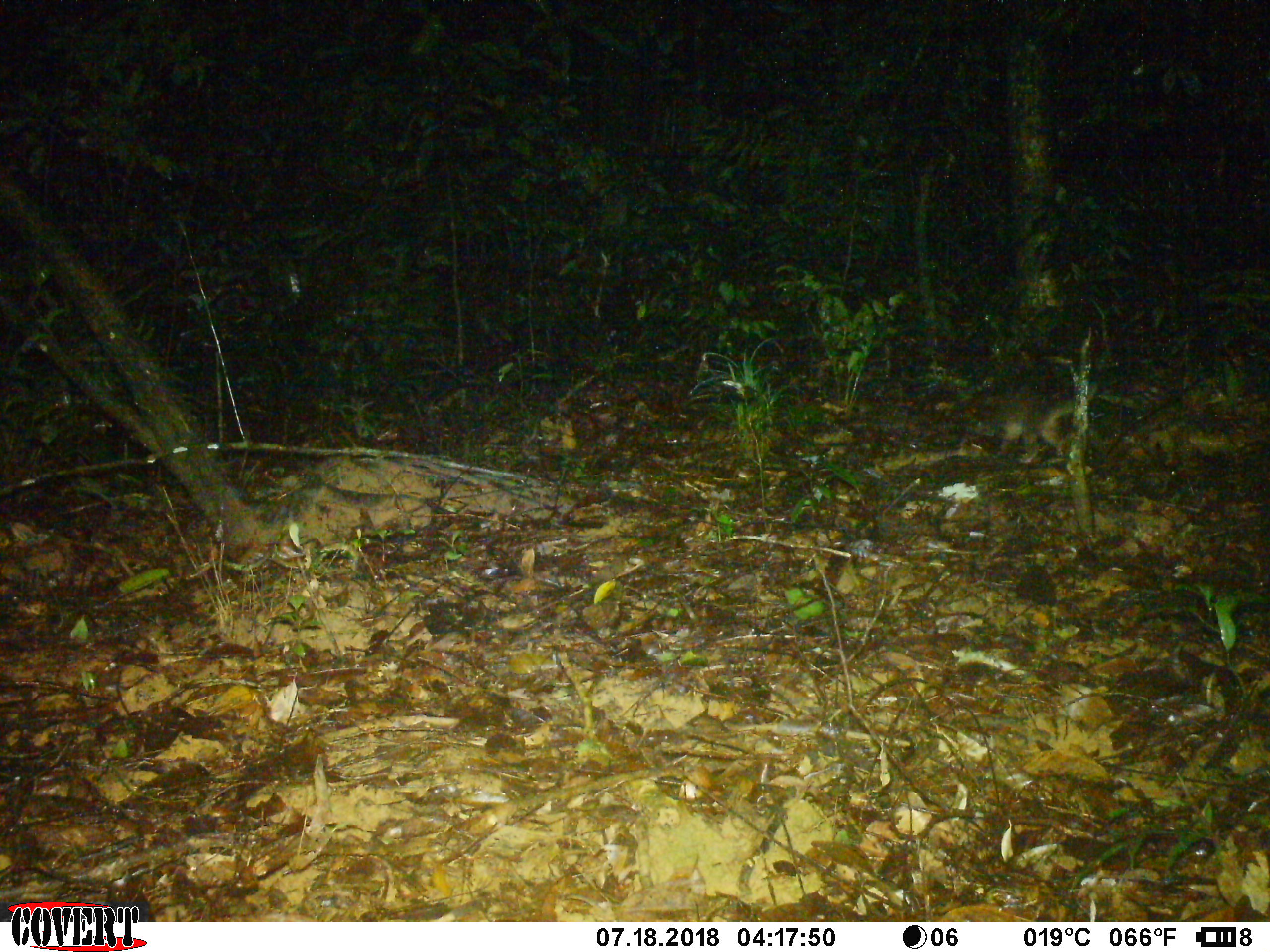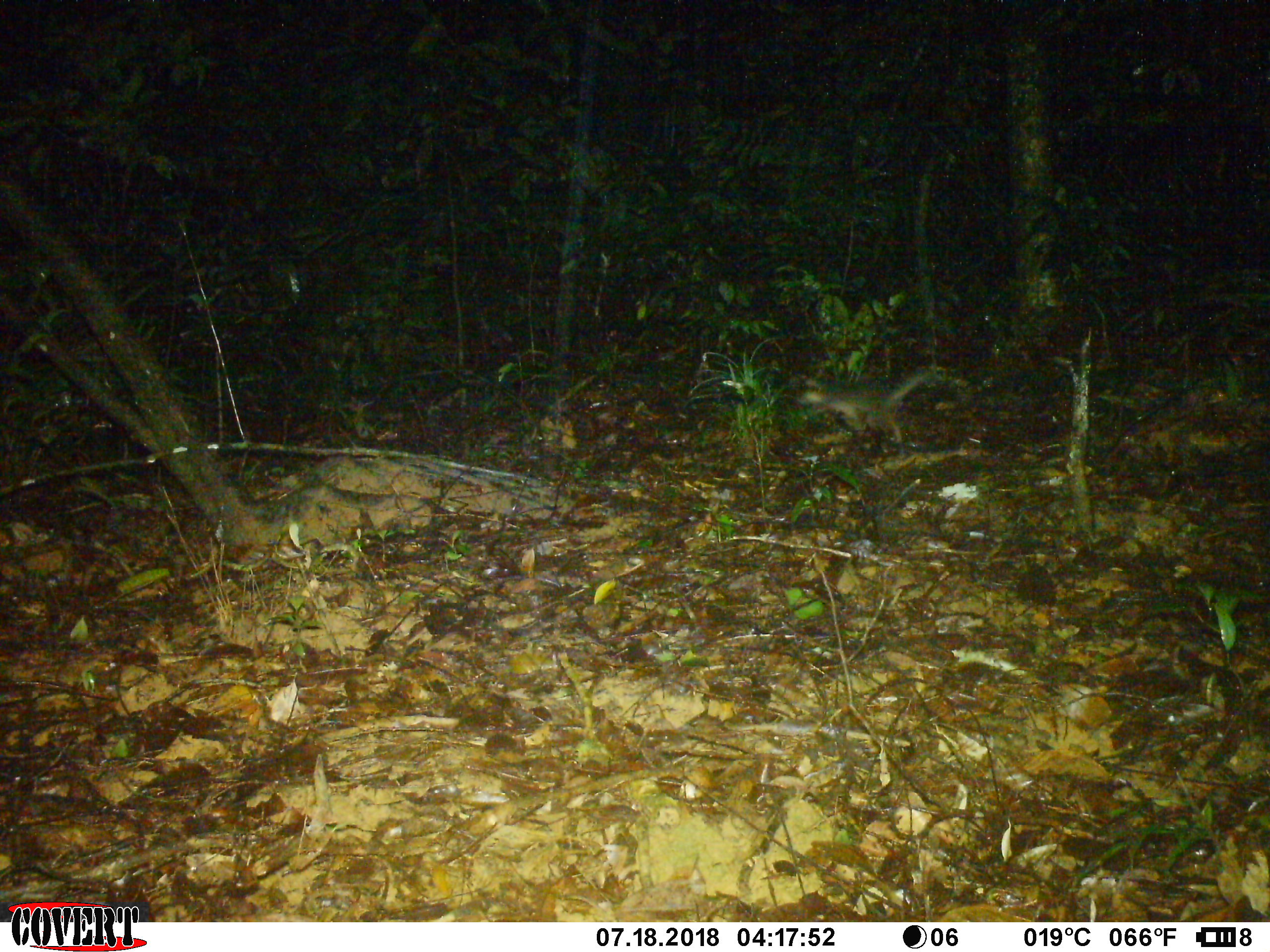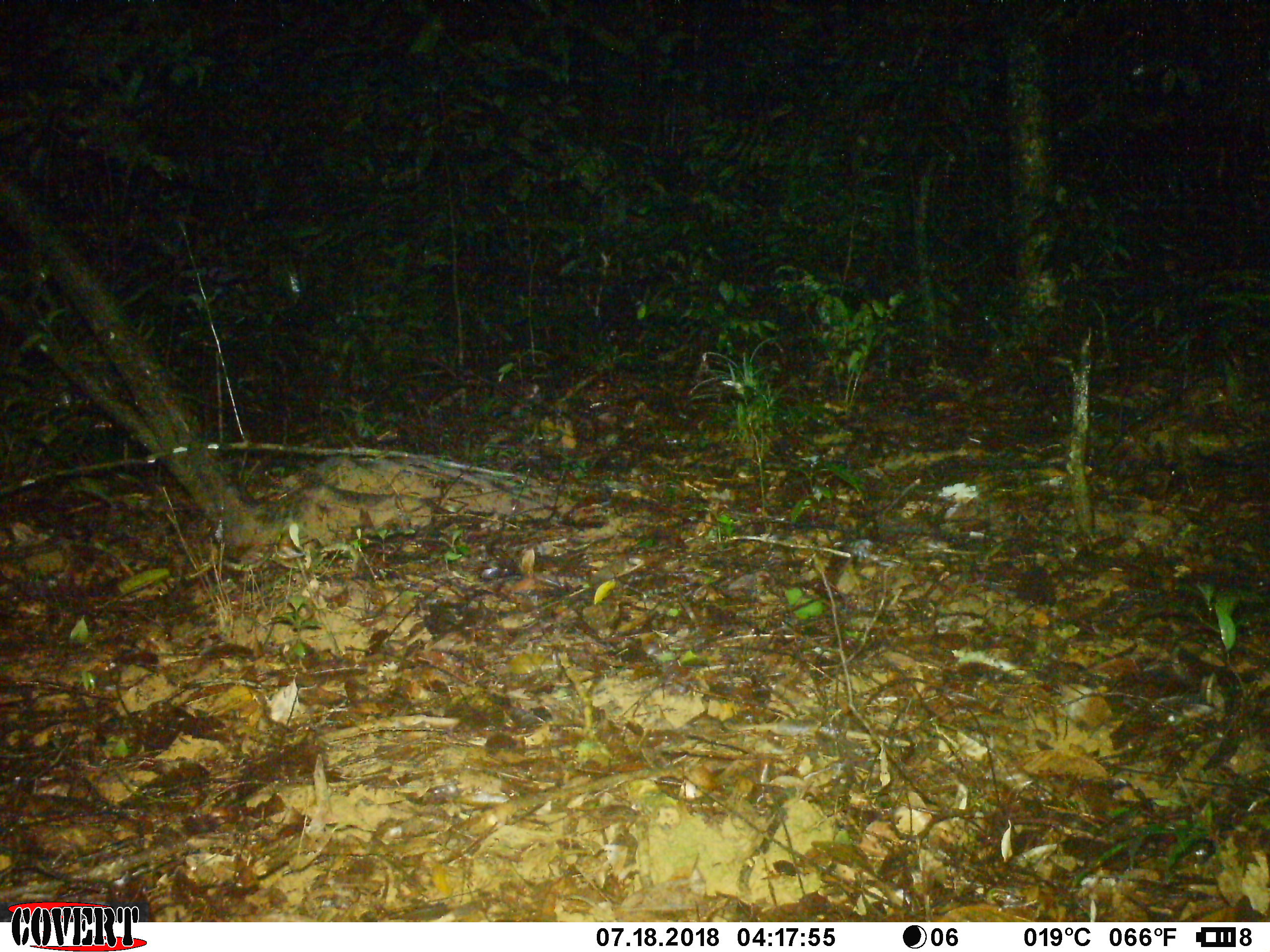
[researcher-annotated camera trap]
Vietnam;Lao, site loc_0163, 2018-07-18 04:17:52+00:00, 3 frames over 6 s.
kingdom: Animalia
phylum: Chordata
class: Mammalia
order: Carnivora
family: Mustelidae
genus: Melogale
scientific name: Melogale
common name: ferret badger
Ferret badger (Melogale). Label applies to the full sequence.